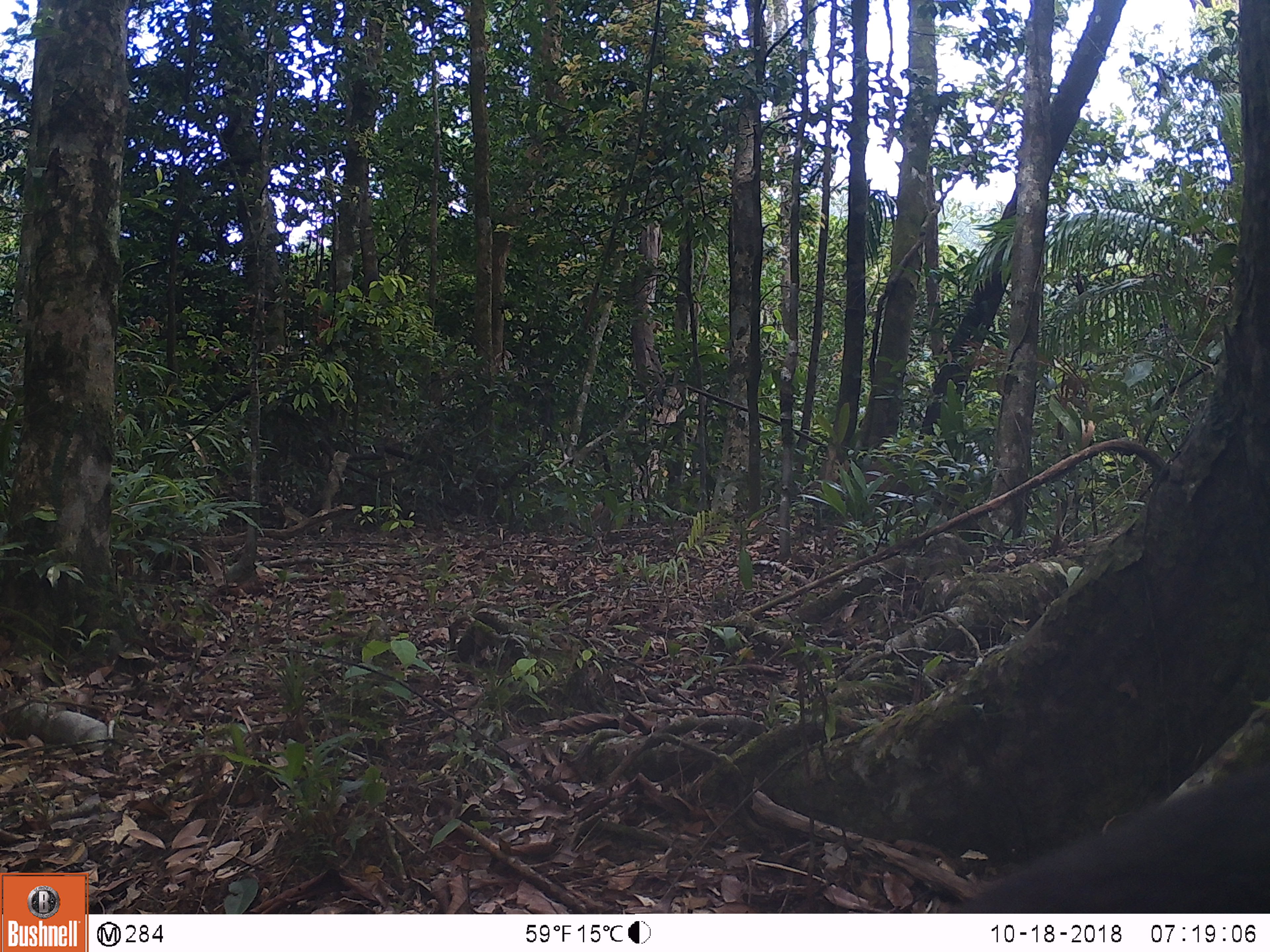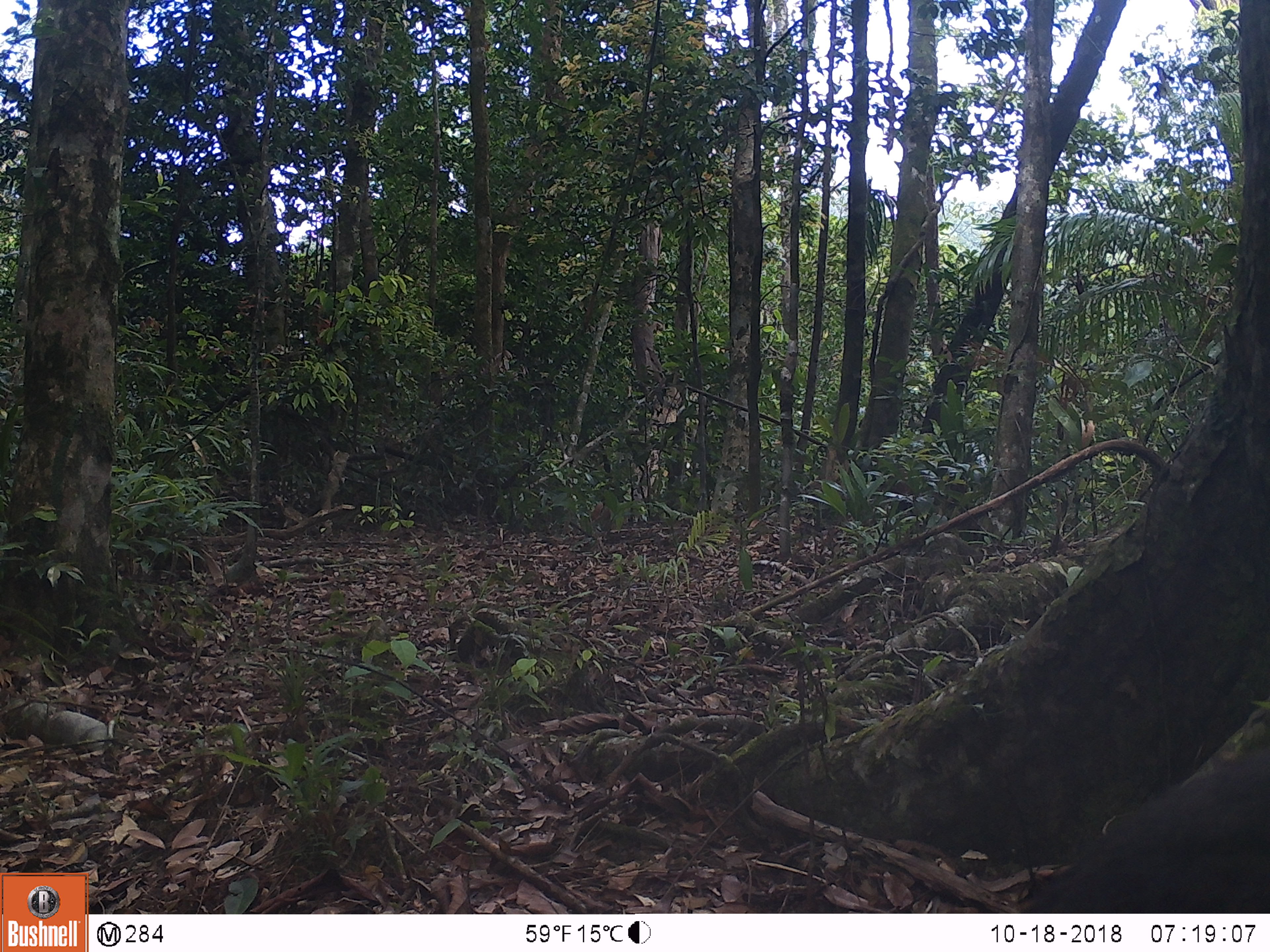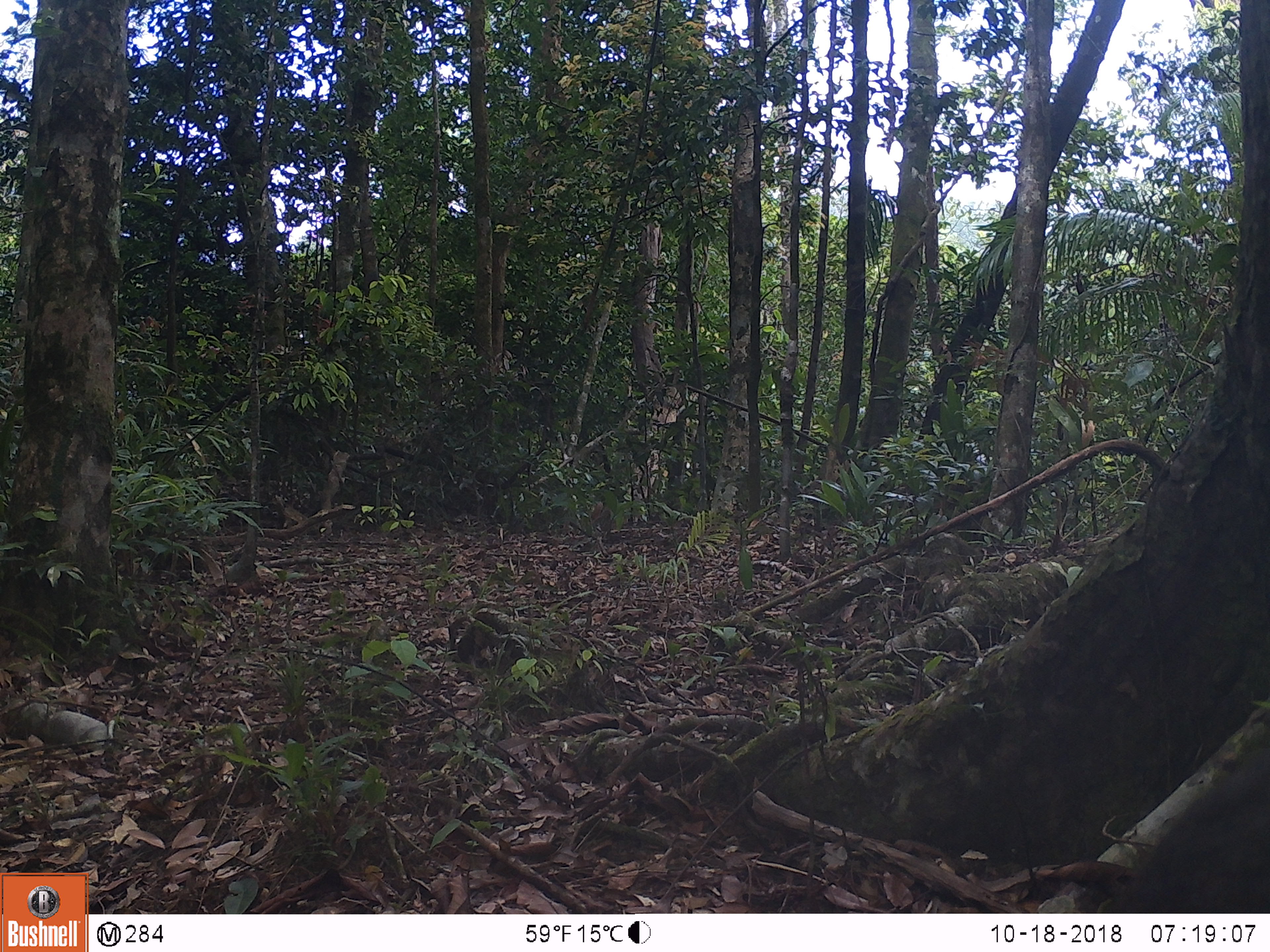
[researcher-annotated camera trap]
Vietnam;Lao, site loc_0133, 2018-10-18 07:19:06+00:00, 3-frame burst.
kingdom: Animalia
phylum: Chordata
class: Mammalia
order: Primates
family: Cercopithecidae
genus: Macaca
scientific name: Macaca arctoides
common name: stump-tailed macaque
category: stump tailed macaque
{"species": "stump tailed macaque (stump-tailed macaque) (Macaca arctoides)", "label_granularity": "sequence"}